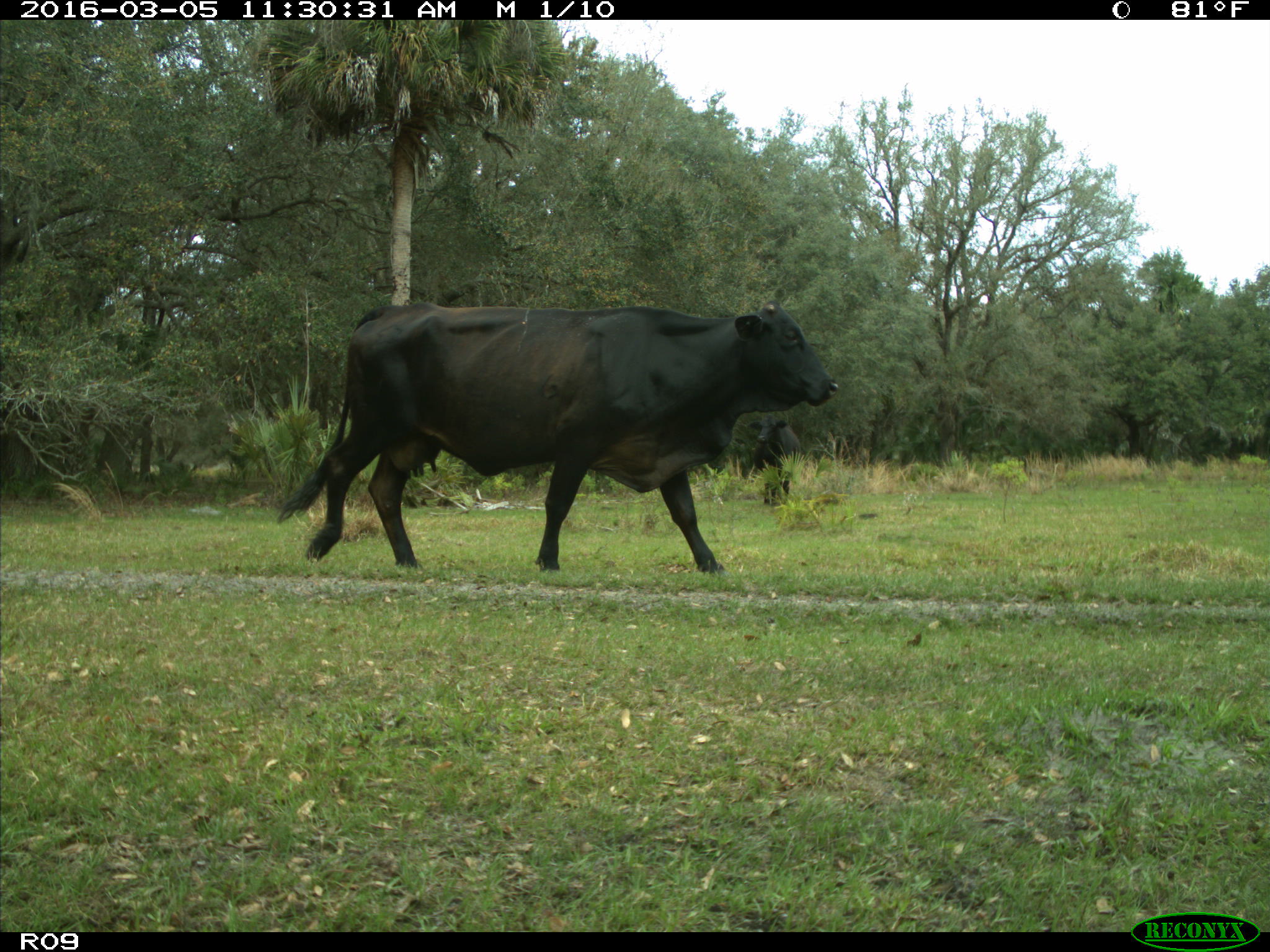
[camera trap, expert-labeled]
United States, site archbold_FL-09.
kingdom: Animalia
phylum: Chordata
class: Mammalia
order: Artiodactyla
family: Bovidae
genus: Bos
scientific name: Bos taurus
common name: domestic cow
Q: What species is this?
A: Bos taurus (domestic cow).